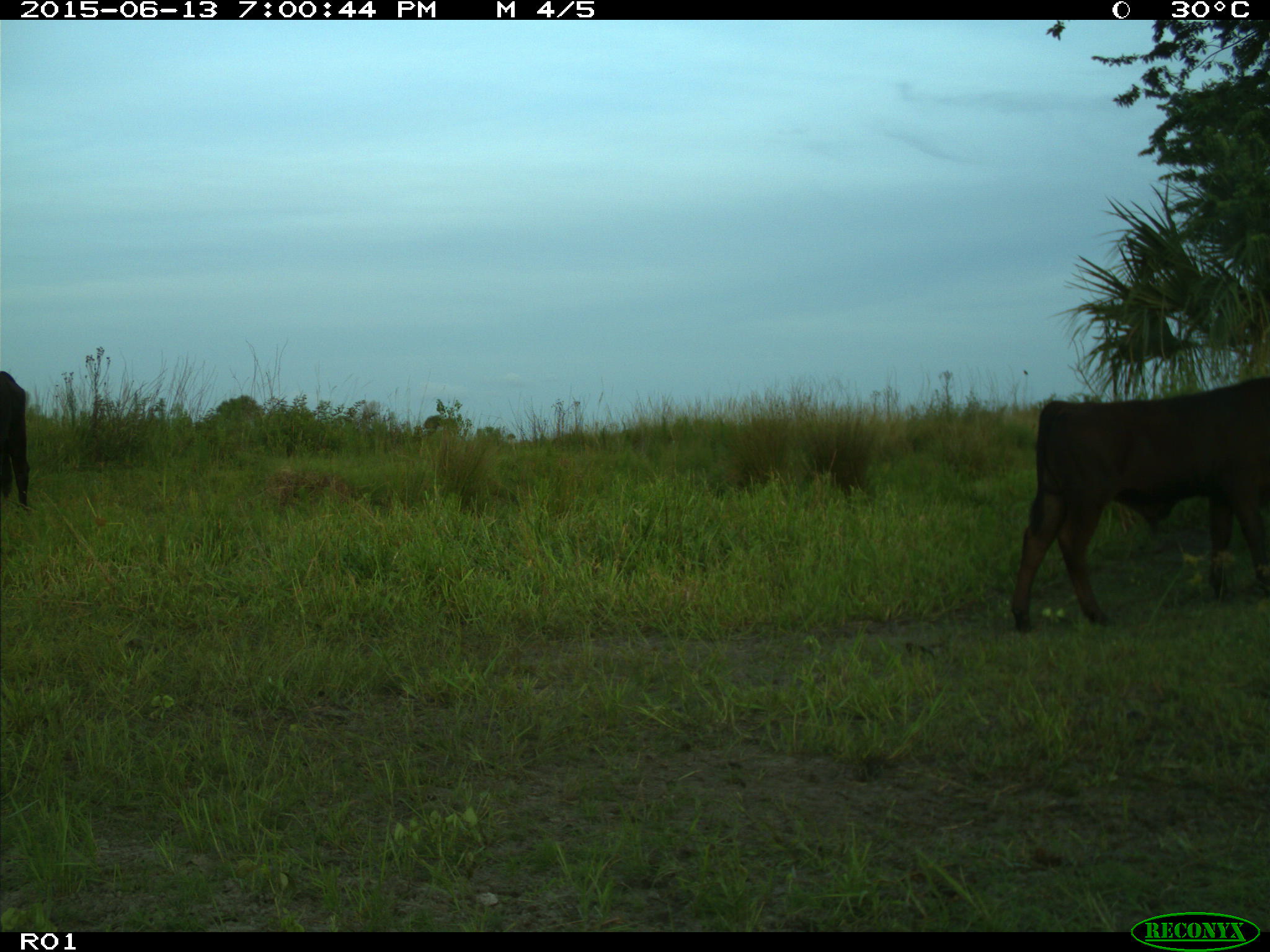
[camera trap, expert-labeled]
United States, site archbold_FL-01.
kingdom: Animalia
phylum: Chordata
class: Mammalia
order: Artiodactyla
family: Bovidae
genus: Bos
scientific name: Bos taurus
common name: domestic cow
Bos taurus (domestic cow).